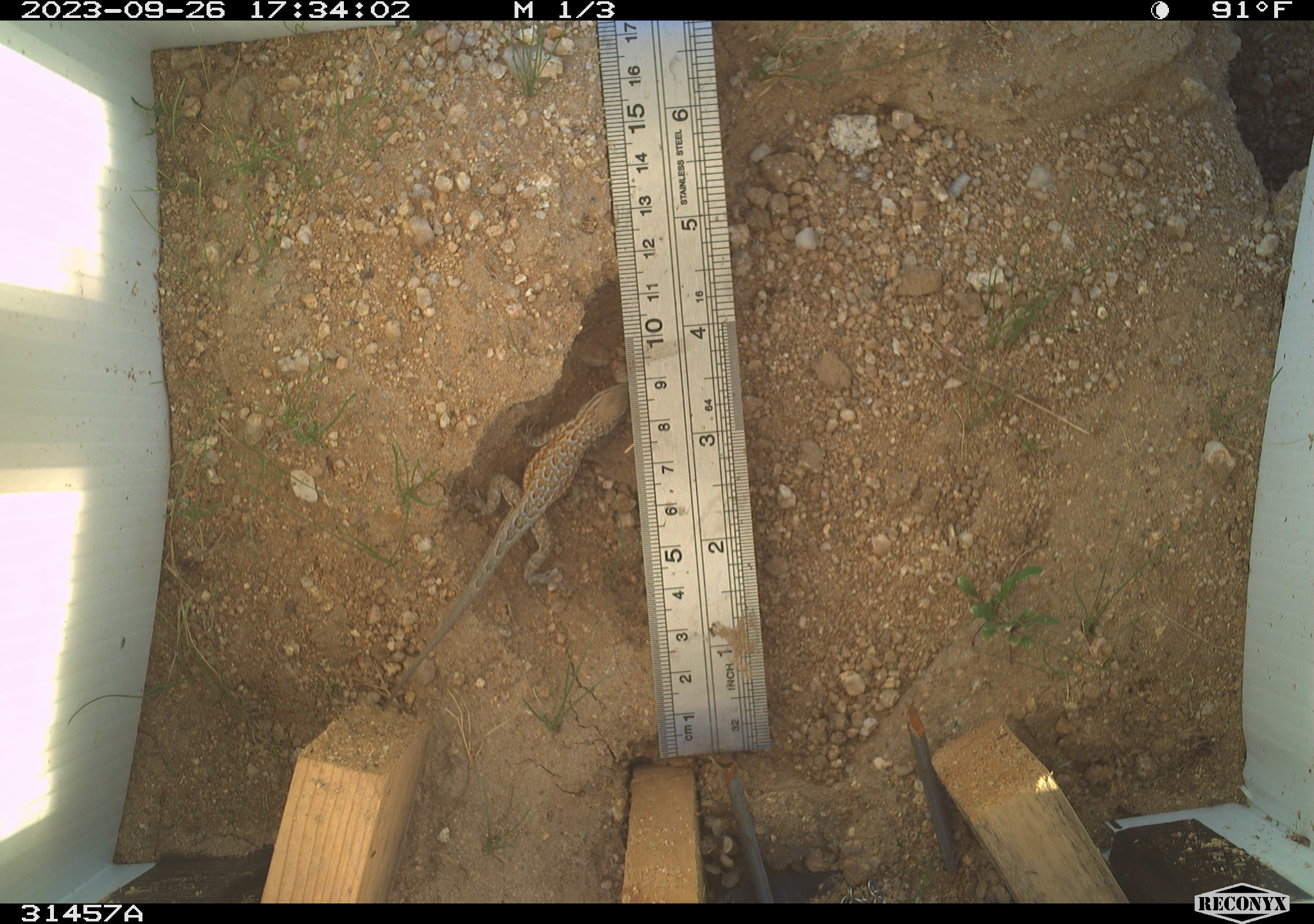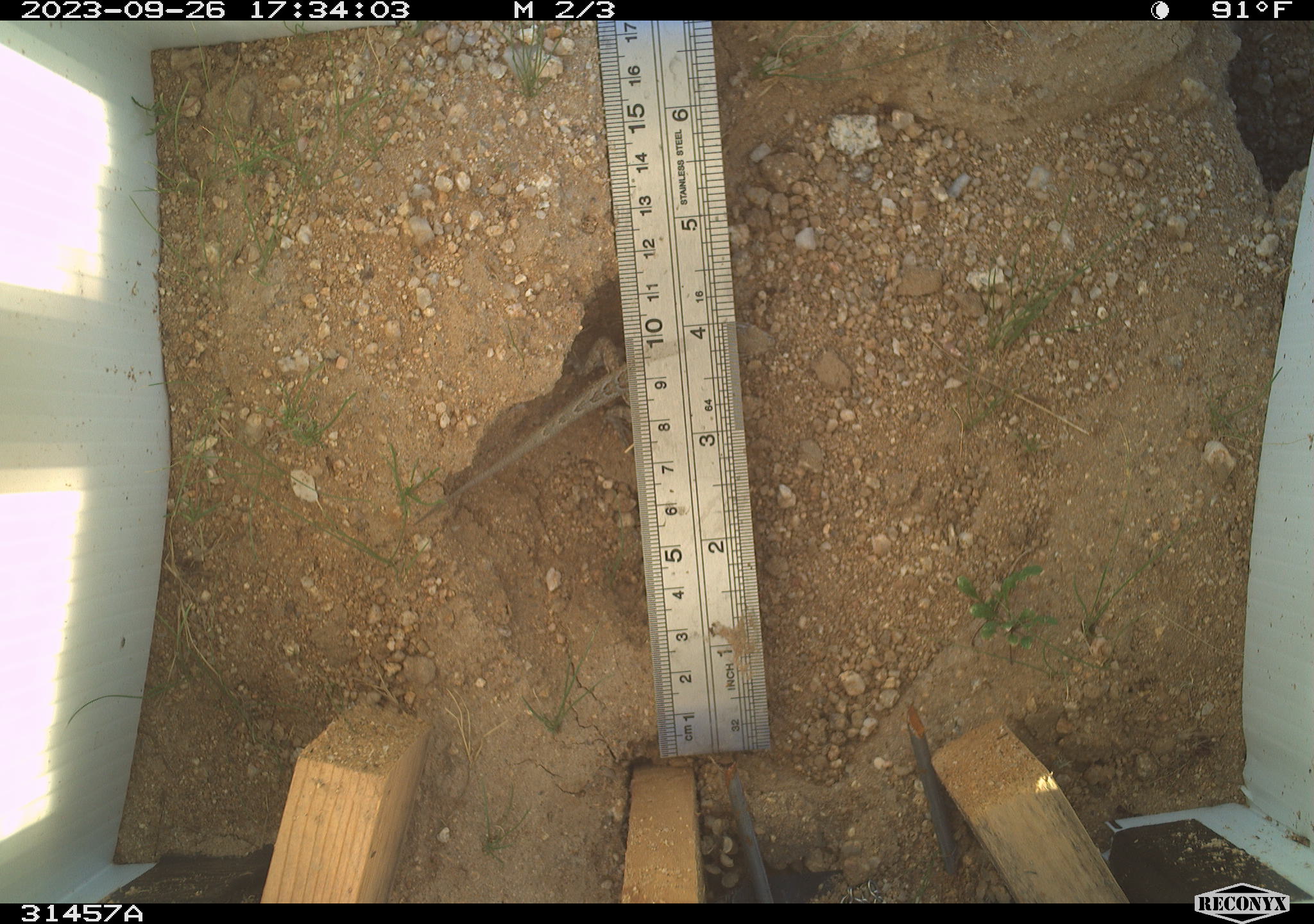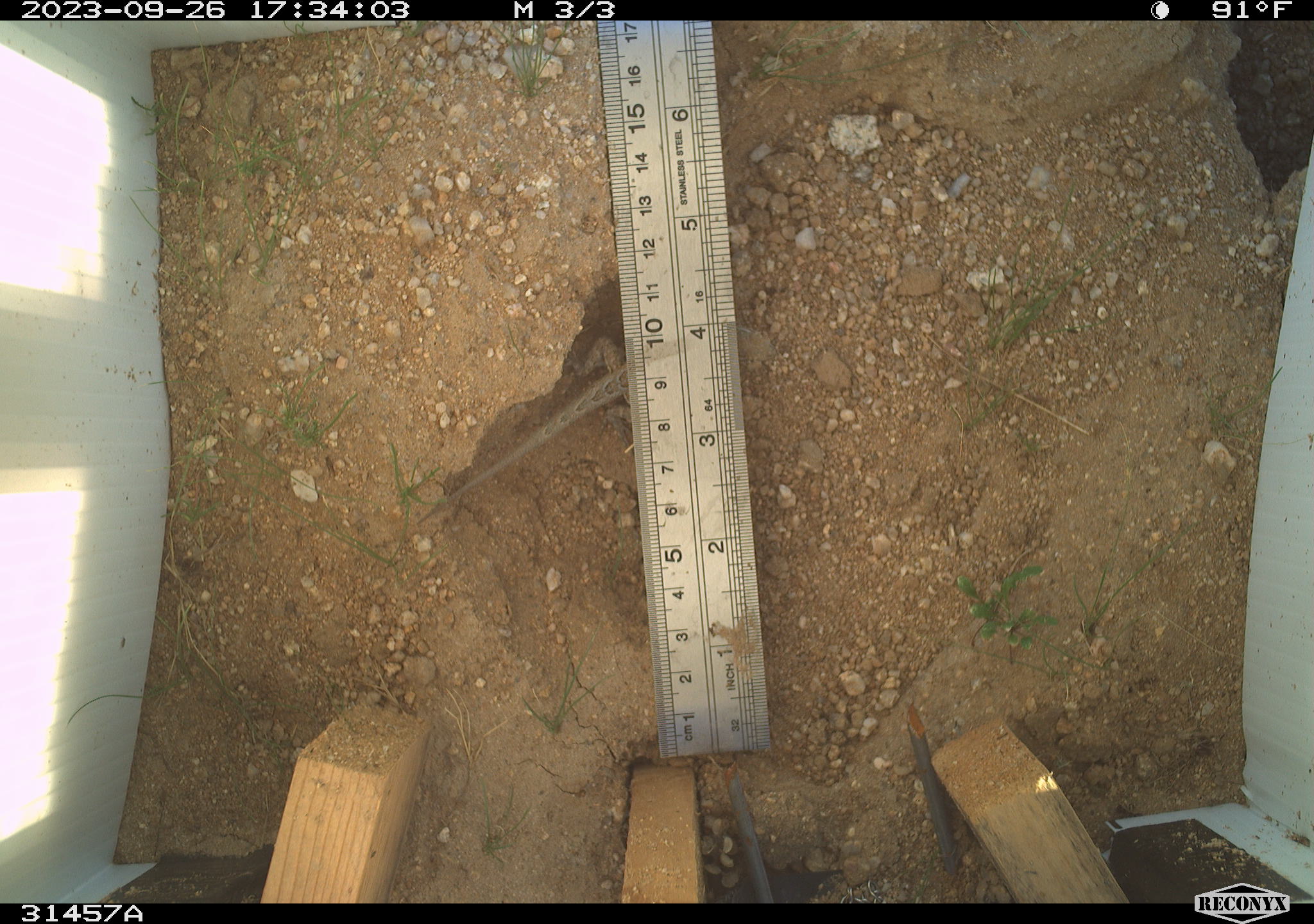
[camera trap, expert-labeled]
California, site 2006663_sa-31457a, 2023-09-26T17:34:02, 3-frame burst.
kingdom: Animalia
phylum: Chordata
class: Reptilia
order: Squamata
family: Phrynosomatidae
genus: Sceloporus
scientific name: Sceloporus graciosus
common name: common sagebrush lizard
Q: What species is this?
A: Common sagebrush lizard (Sceloporus graciosus).